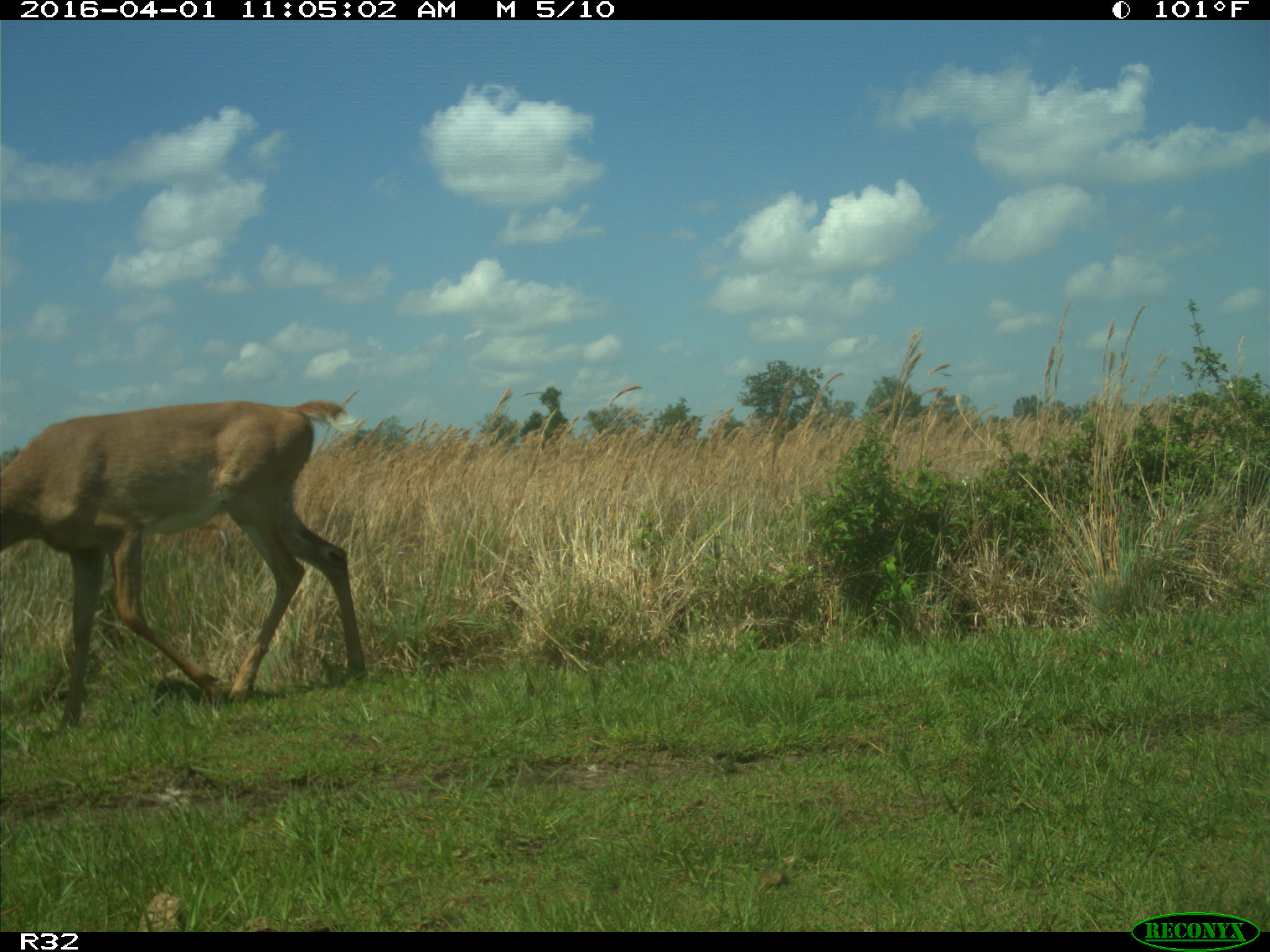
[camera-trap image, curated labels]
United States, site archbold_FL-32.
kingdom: Animalia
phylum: Chordata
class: Mammalia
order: Artiodactyla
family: Cervidae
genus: Odocoileus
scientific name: Odocoileus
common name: deer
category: unidentified deer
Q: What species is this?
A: Unidentified deer (deer) (Odocoileus).